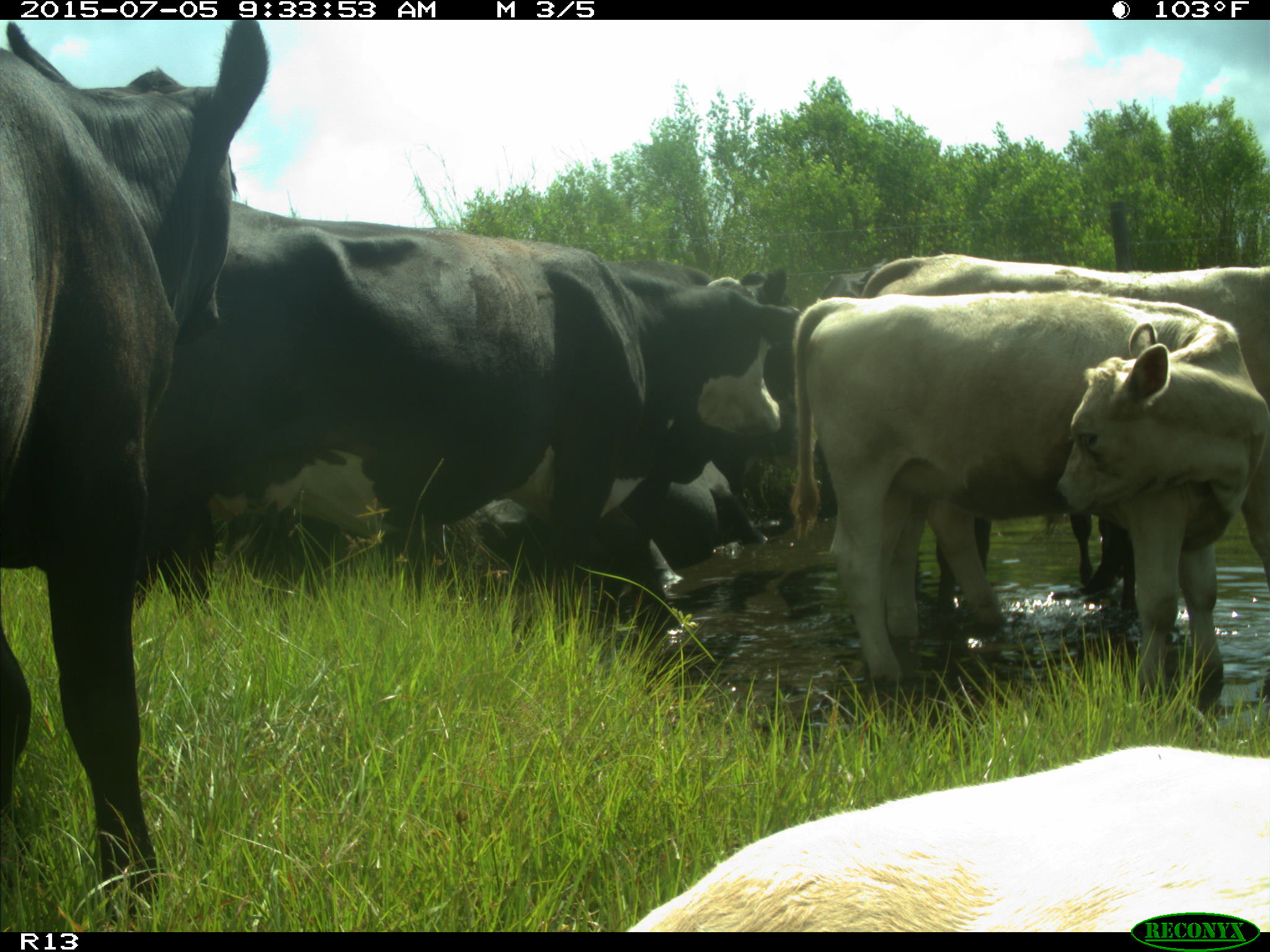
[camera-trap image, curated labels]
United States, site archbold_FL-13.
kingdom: Animalia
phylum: Chordata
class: Mammalia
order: Artiodactyla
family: Bovidae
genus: Bos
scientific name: Bos taurus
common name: domestic cow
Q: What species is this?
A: Bos taurus (domestic cow).